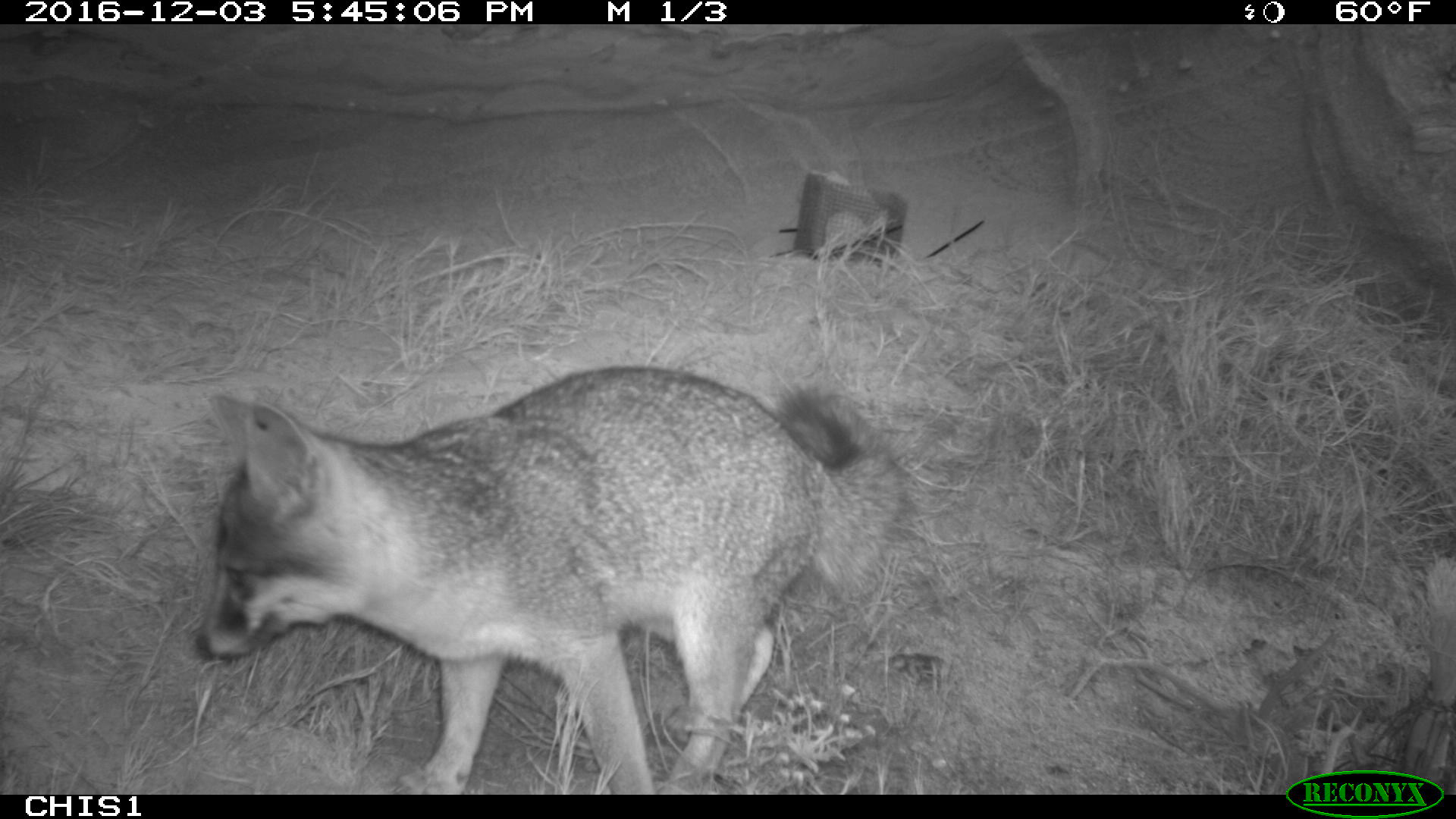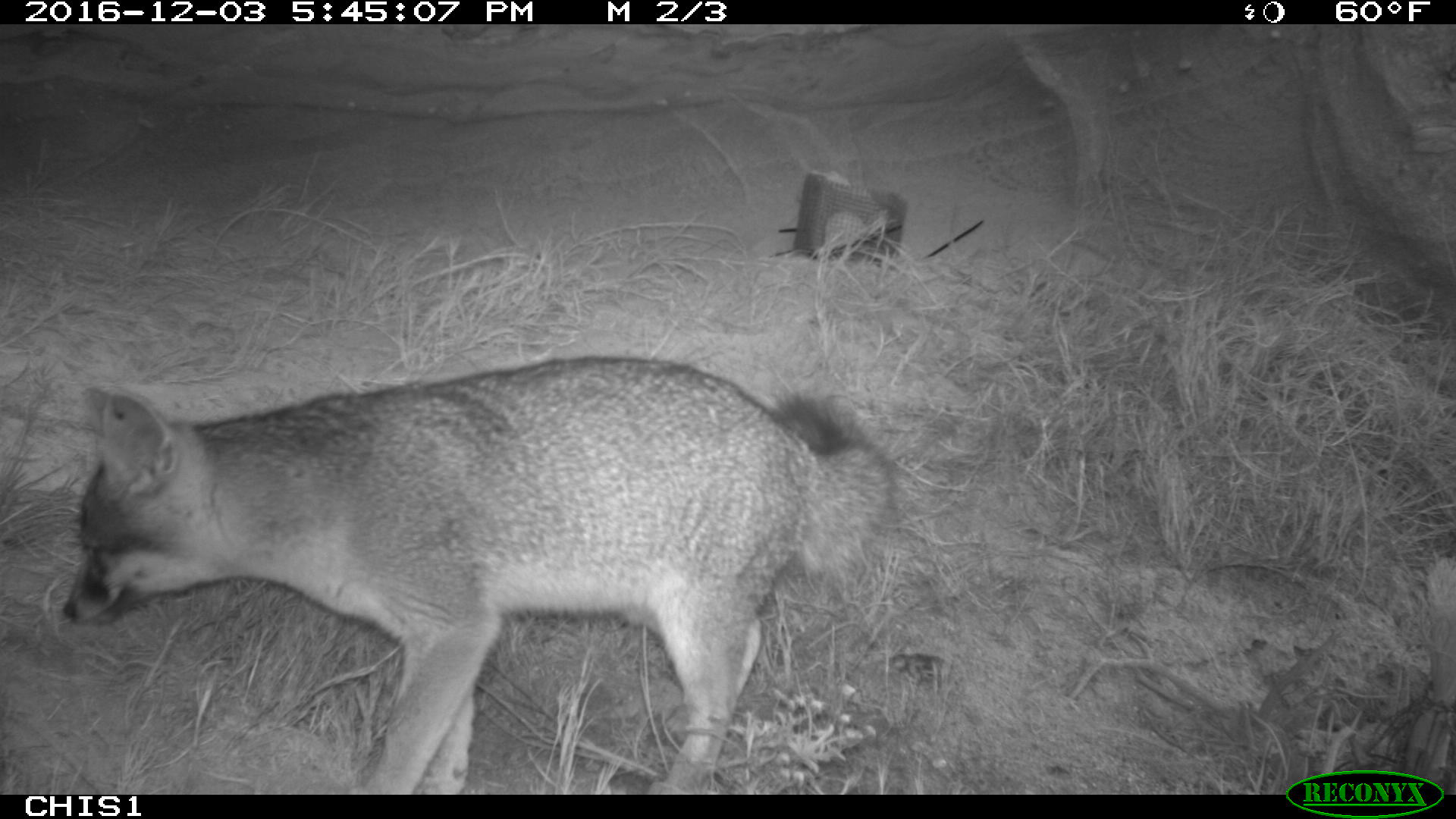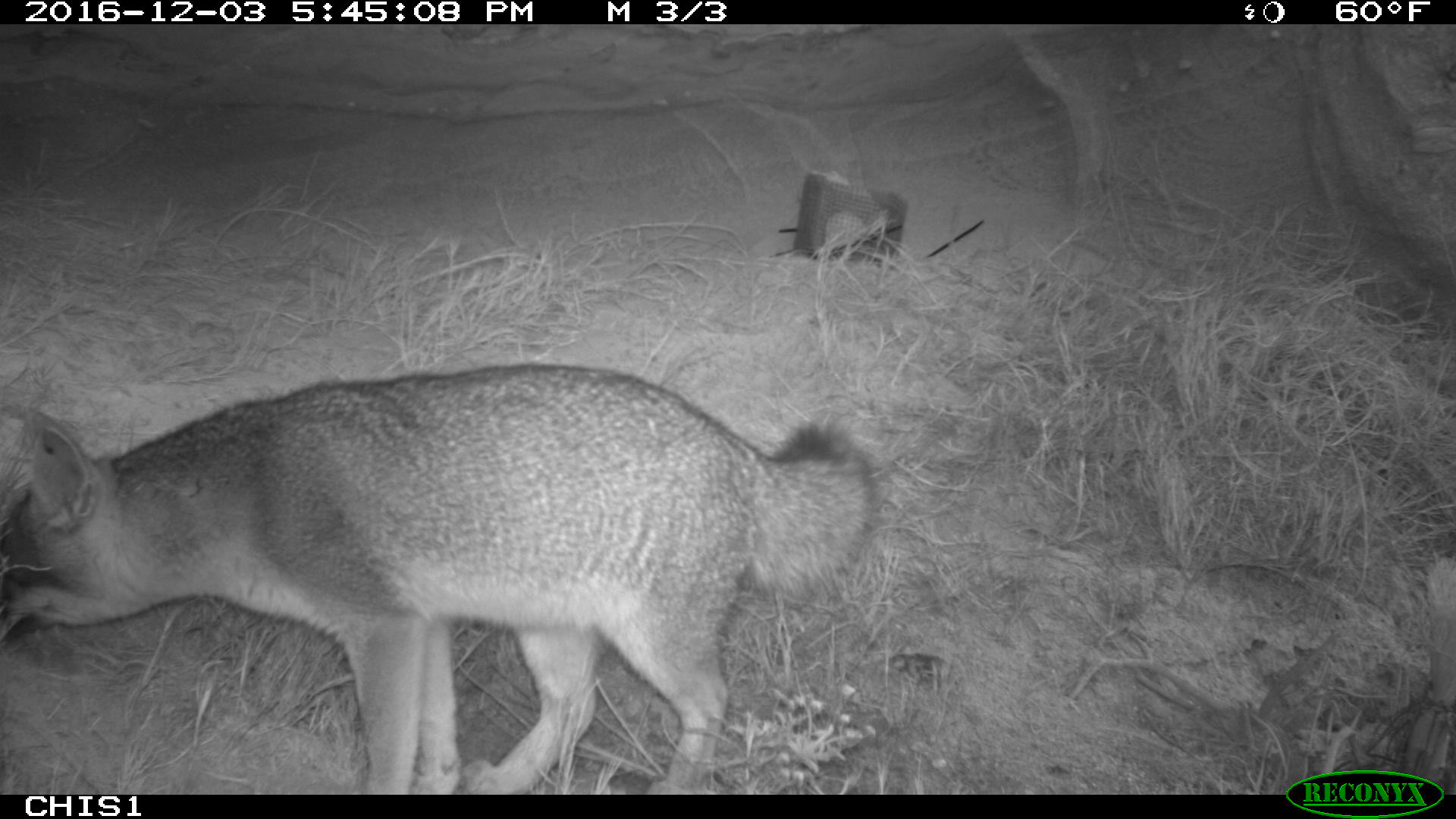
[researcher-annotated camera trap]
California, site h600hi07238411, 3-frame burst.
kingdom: Animalia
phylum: Chordata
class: Mammalia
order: Carnivora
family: Canidae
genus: Urocyon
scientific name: Urocyon littoralis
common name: island fox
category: fox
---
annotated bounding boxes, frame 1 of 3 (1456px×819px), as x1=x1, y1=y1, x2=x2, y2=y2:
fox: x1=192, y1=364, x2=912, y2=795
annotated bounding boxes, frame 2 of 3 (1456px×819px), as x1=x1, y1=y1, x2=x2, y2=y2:
fox: x1=62, y1=355, x2=891, y2=793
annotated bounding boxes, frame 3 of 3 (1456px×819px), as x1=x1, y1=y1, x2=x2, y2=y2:
fox: x1=0, y1=362, x2=875, y2=793